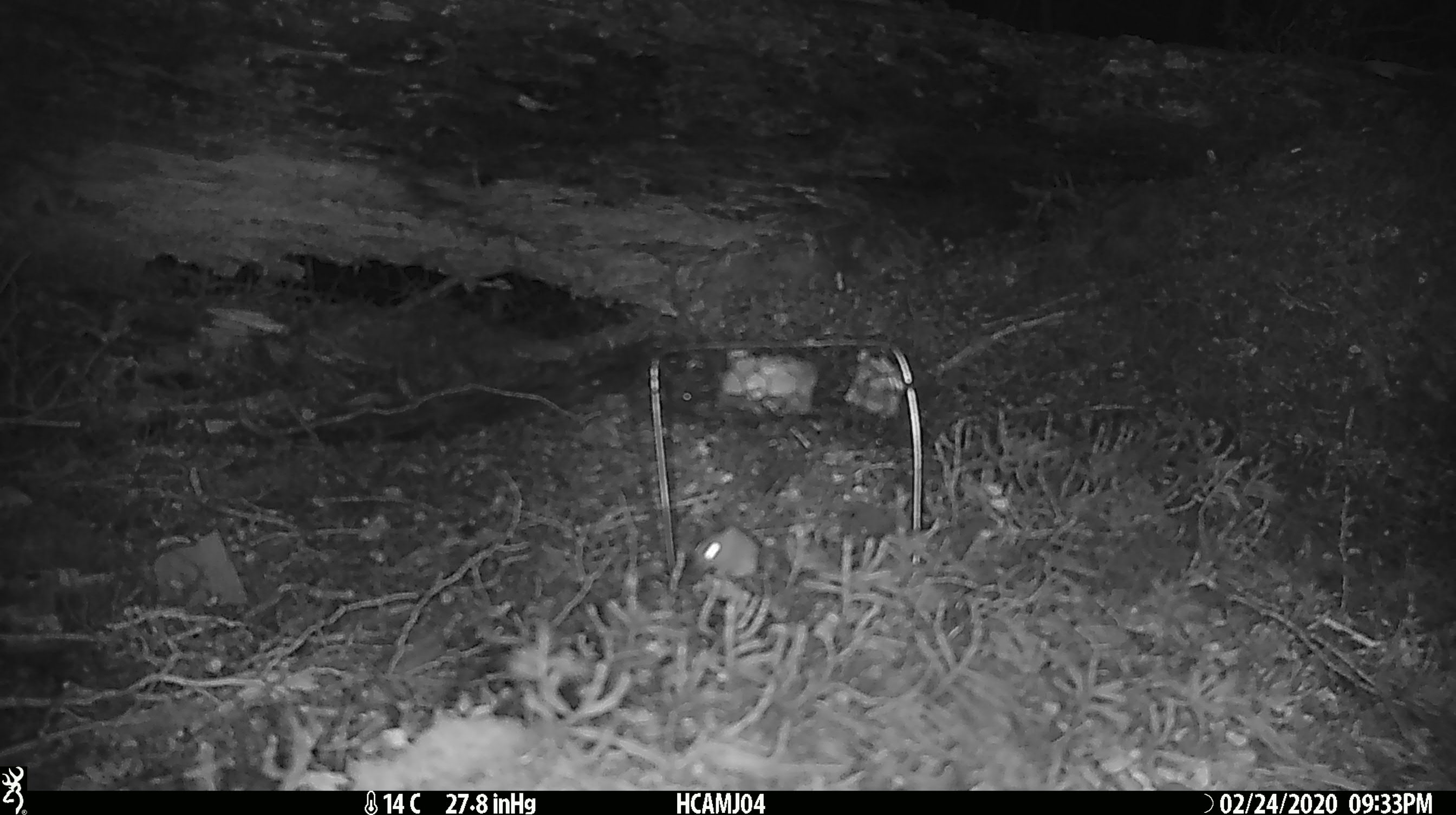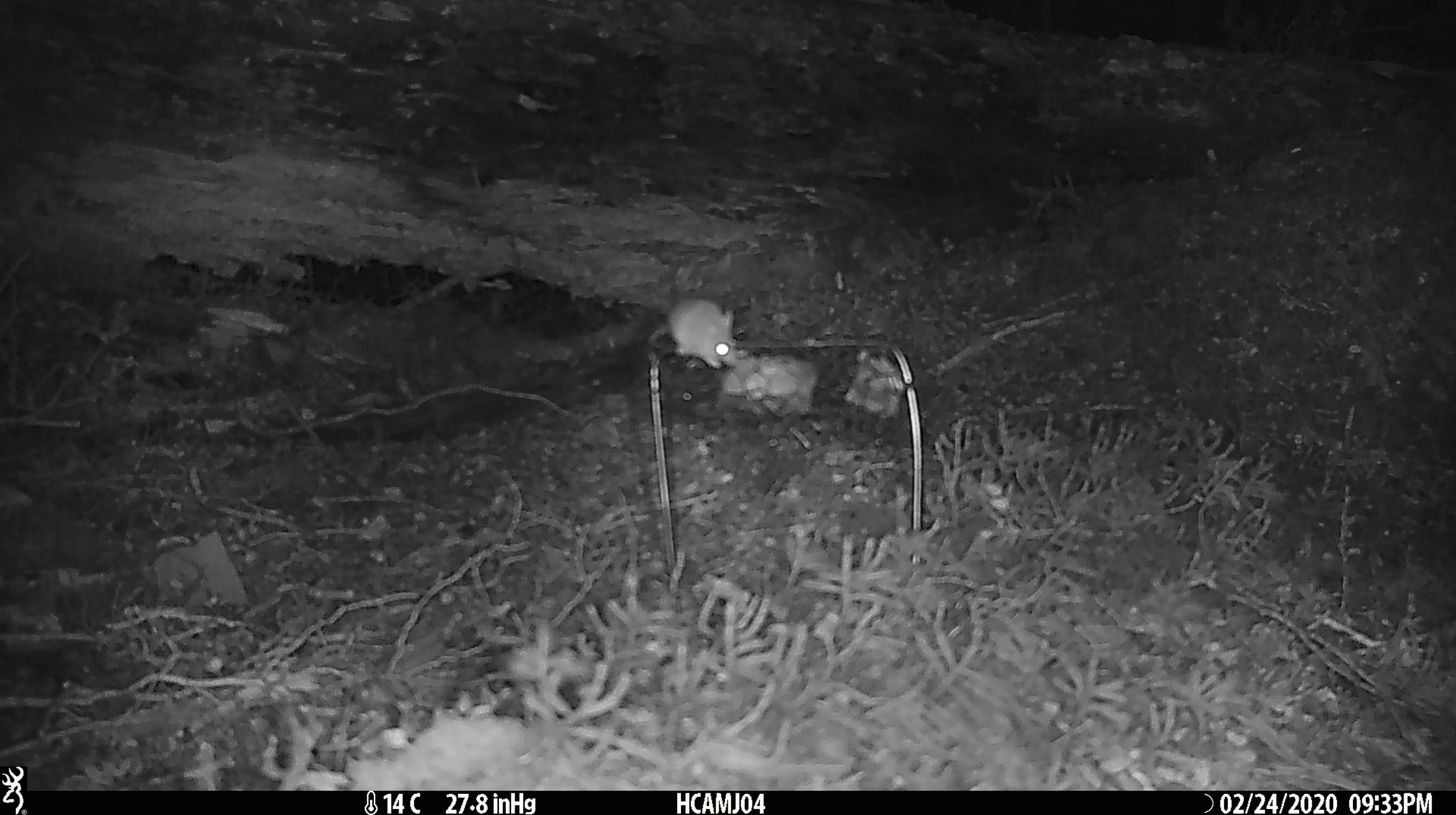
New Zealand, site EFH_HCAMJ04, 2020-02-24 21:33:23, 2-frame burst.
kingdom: Animalia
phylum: Chordata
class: Mammalia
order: Rodentia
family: Muridae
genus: Mus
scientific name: Mus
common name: mouse